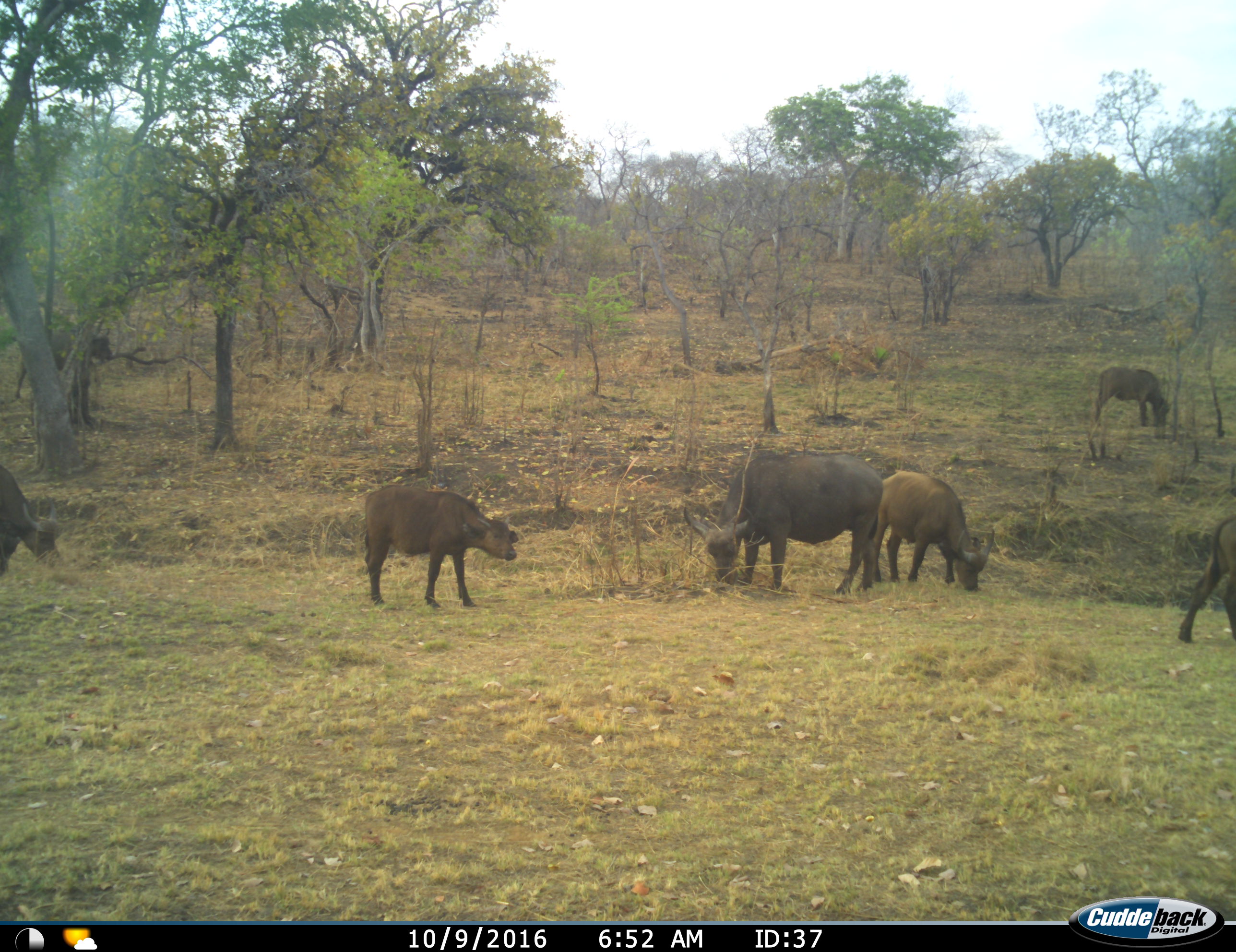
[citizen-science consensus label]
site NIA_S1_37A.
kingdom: Animalia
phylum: Chordata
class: Mammalia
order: Artiodactyla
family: Bovidae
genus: Syncerus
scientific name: Syncerus caffer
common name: african buffalo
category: buffalo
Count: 6.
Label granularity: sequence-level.